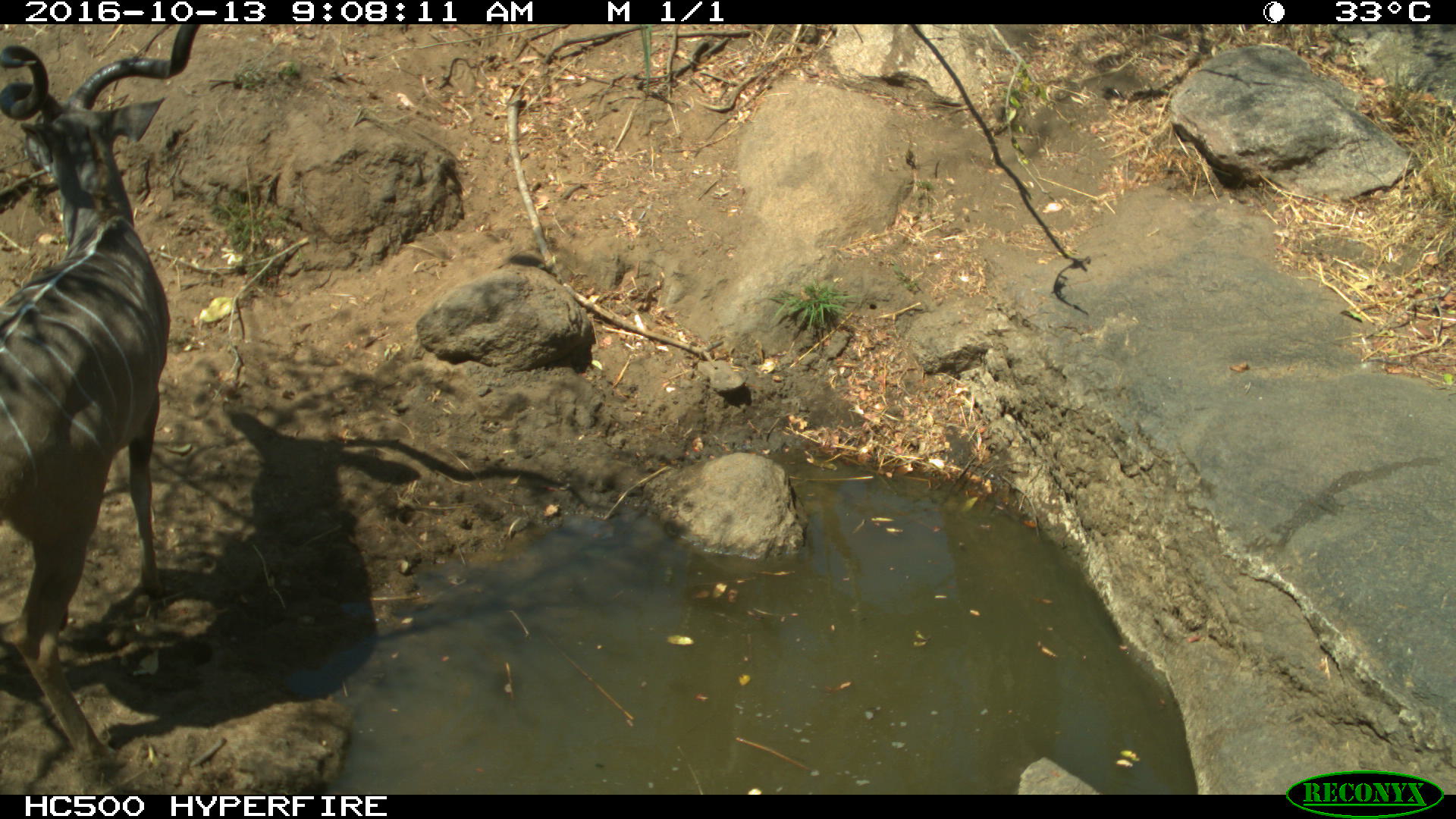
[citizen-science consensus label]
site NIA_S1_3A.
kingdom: Animalia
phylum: Chordata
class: Mammalia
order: Artiodactyla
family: Bovidae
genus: Tragelaphus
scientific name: Tragelaphus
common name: kudu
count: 1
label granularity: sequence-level